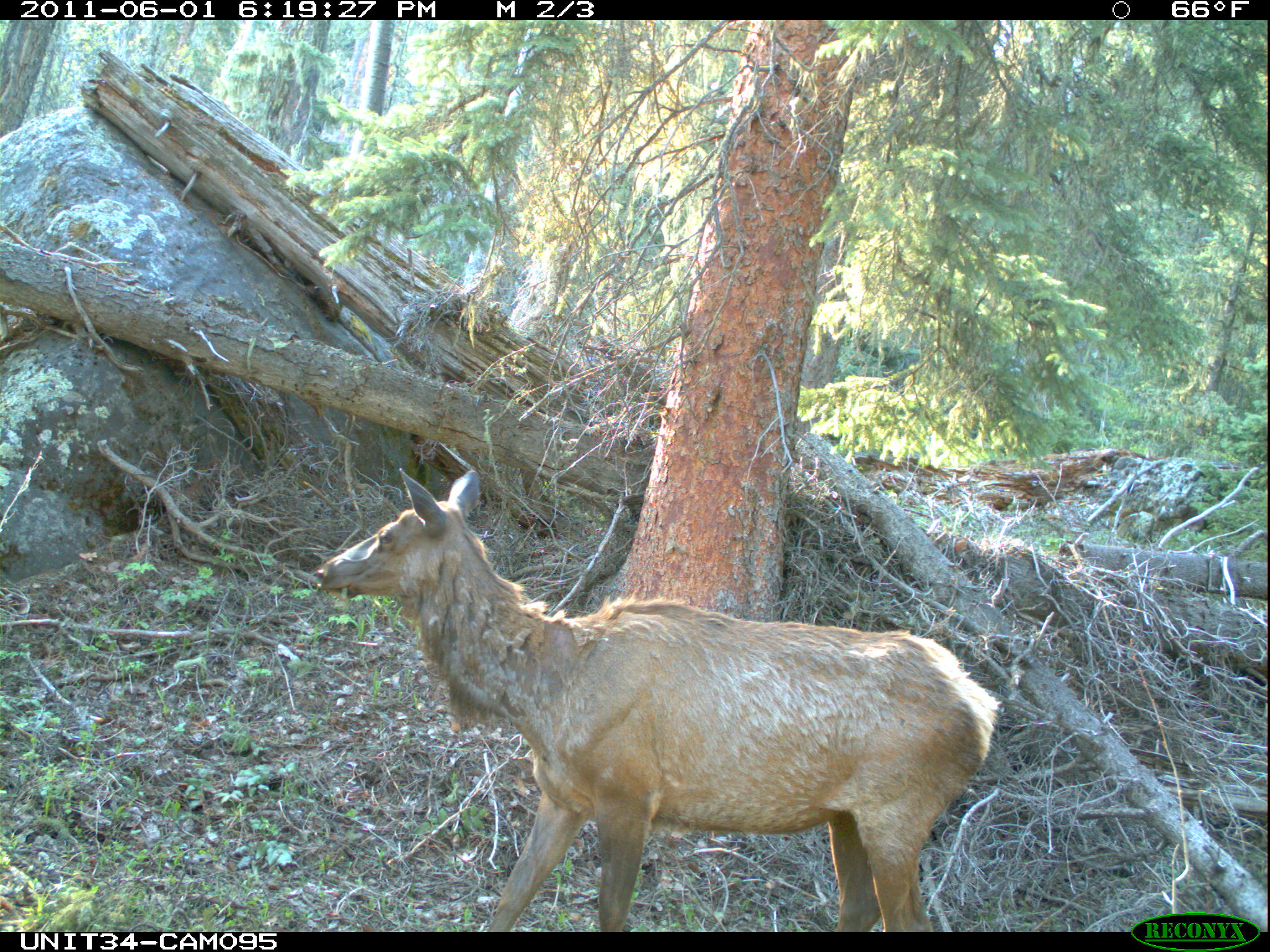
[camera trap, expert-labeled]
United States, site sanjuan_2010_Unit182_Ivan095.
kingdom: Animalia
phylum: Chordata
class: Mammalia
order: Artiodactyla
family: Cervidae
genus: Cervus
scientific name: Cervus elaphus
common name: red deer